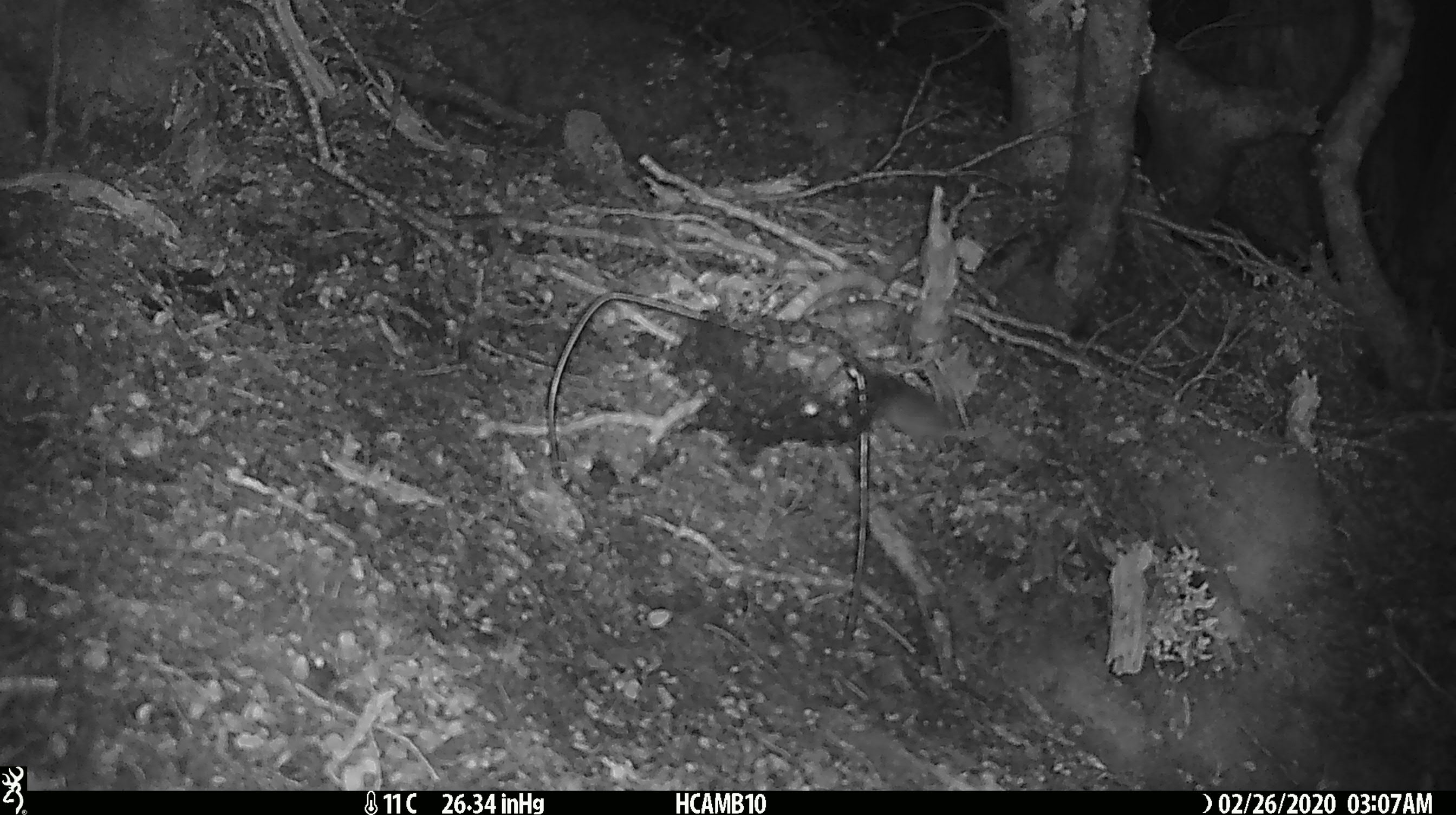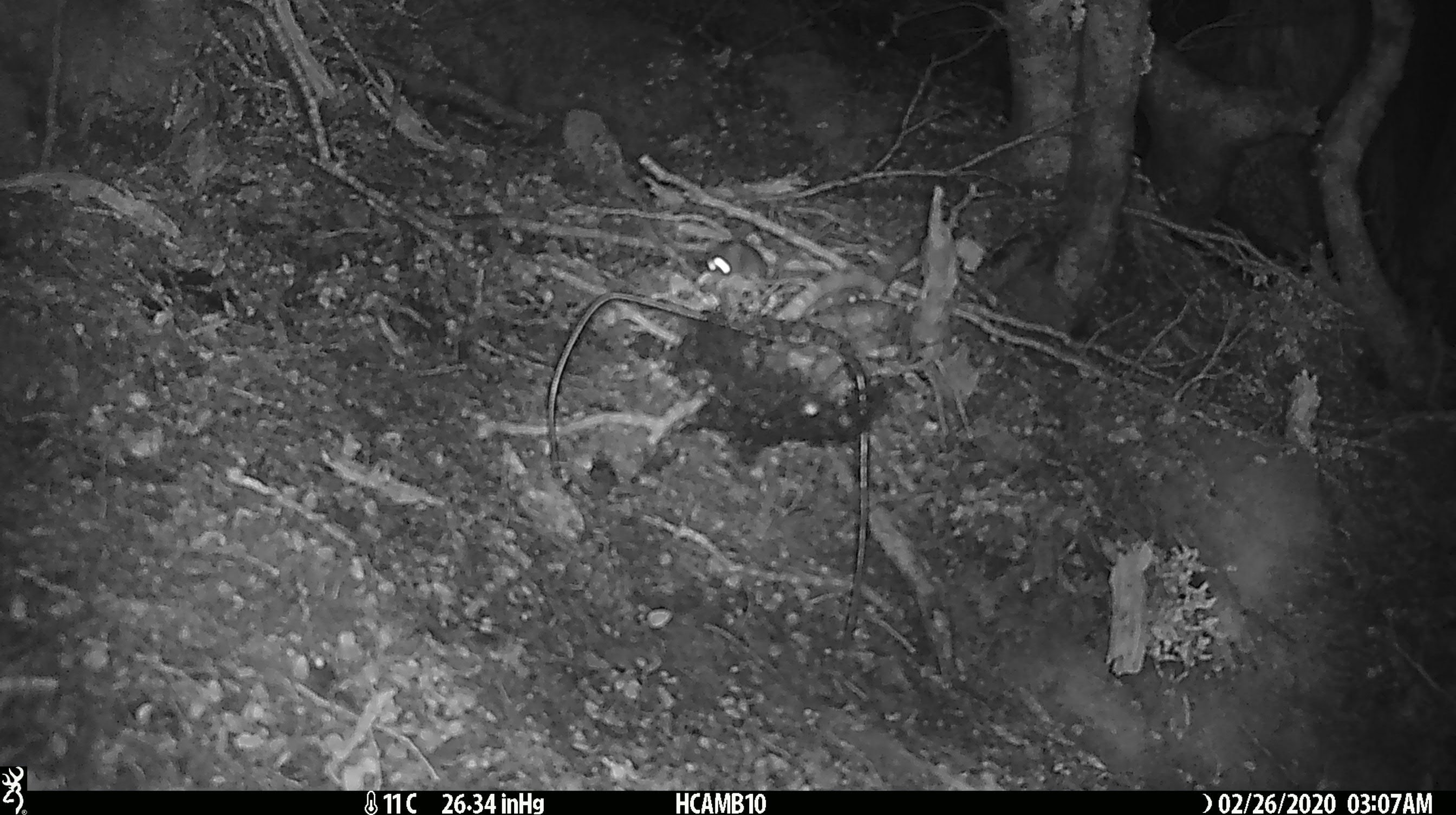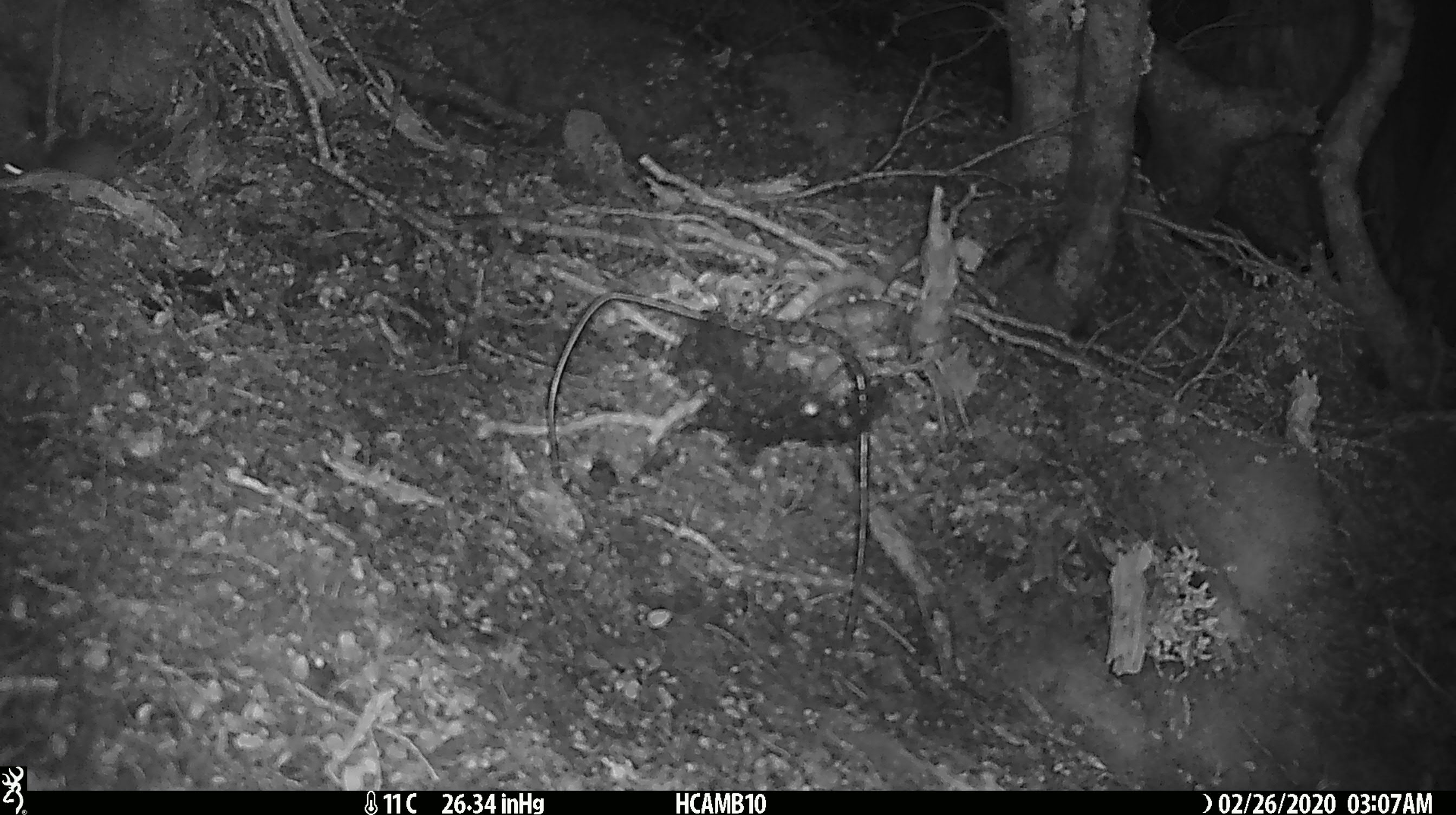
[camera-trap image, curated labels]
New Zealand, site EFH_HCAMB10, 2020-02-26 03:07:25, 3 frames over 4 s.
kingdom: Animalia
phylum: Chordata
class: Mammalia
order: Rodentia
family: Muridae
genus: Mus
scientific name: Mus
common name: mouse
Mouse (Mus).